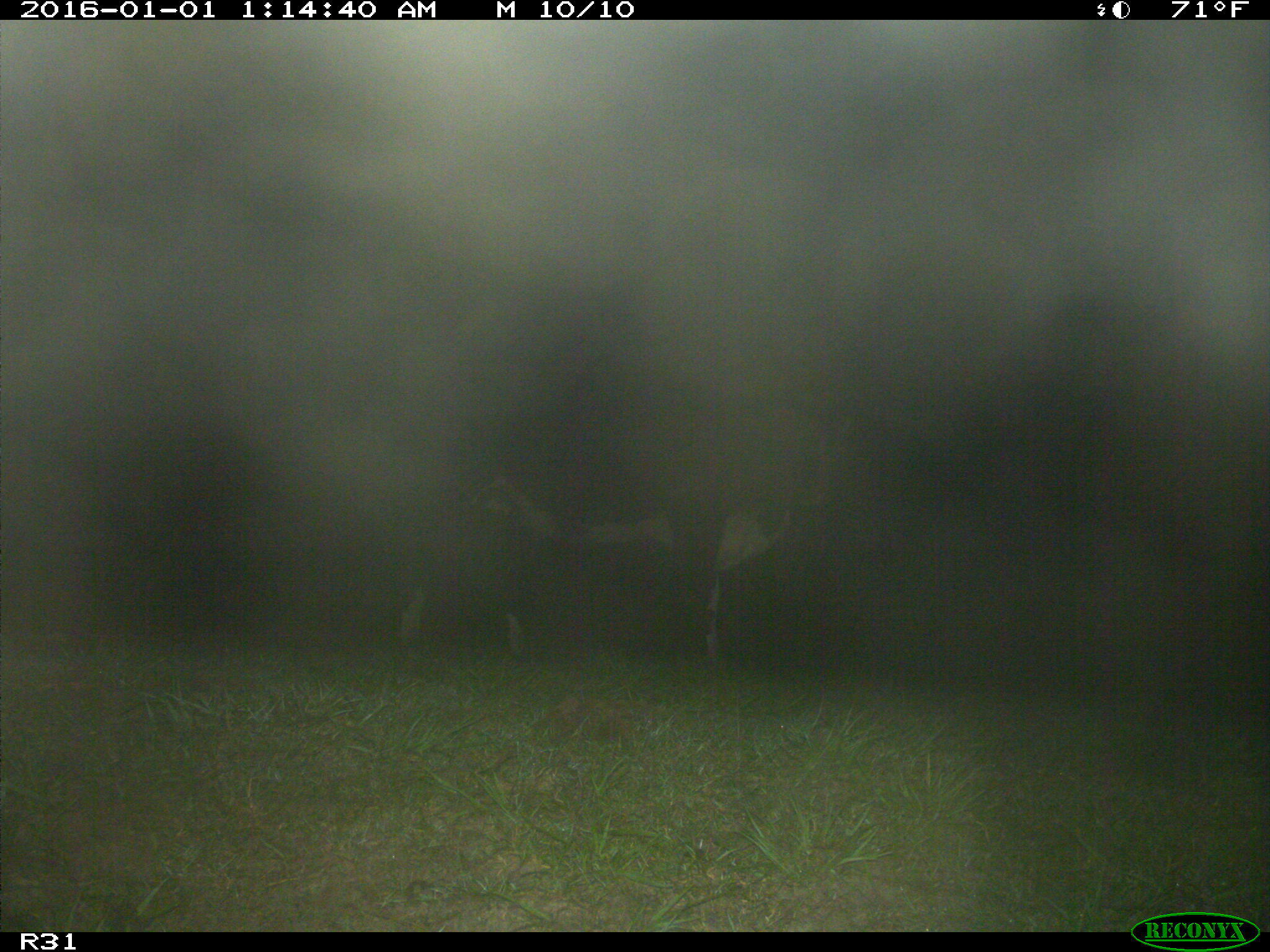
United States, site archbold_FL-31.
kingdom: Animalia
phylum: Chordata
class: Mammalia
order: Artiodactyla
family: Bovidae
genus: Bos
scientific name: Bos taurus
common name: domestic cow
Bos taurus (domestic cow).